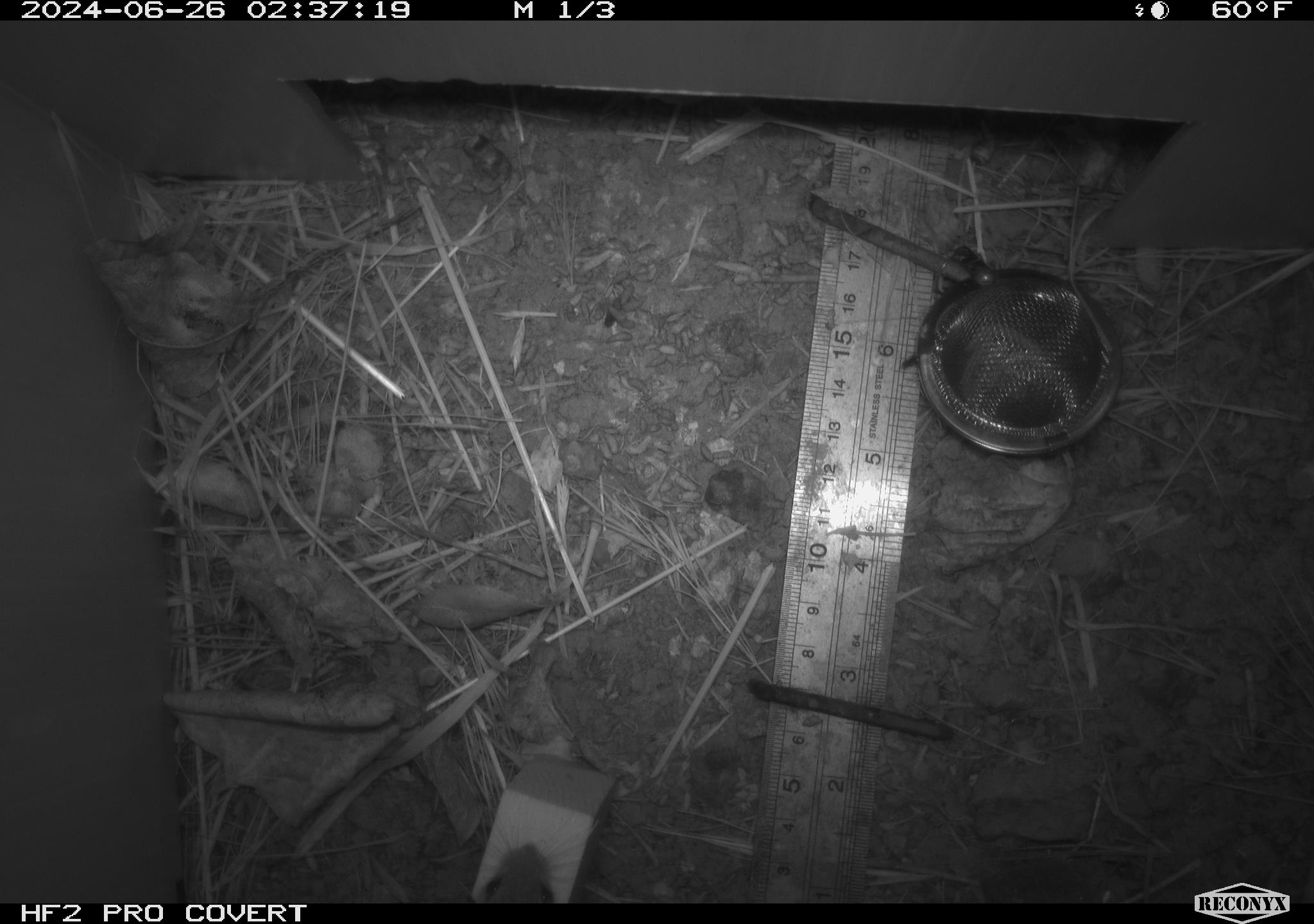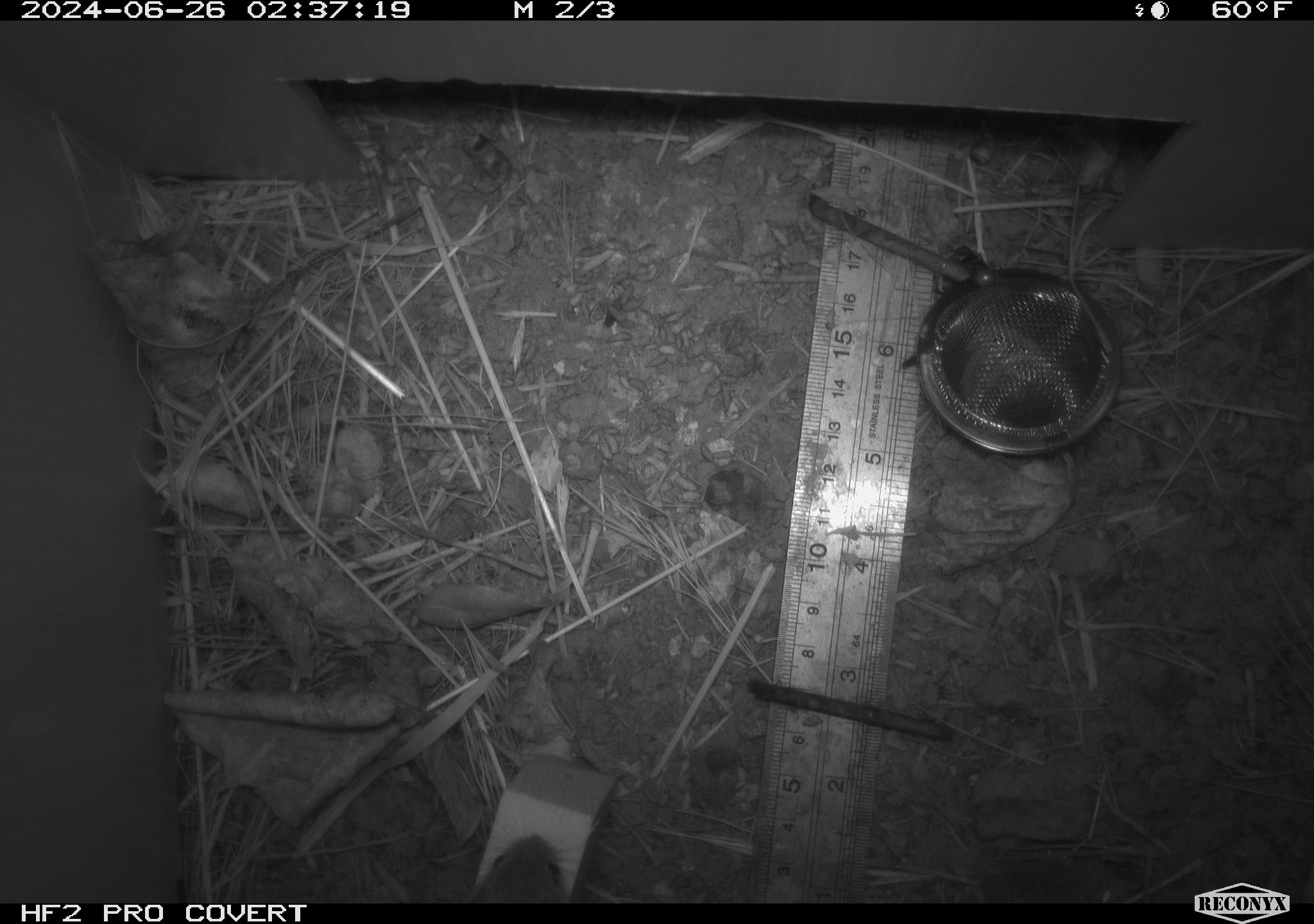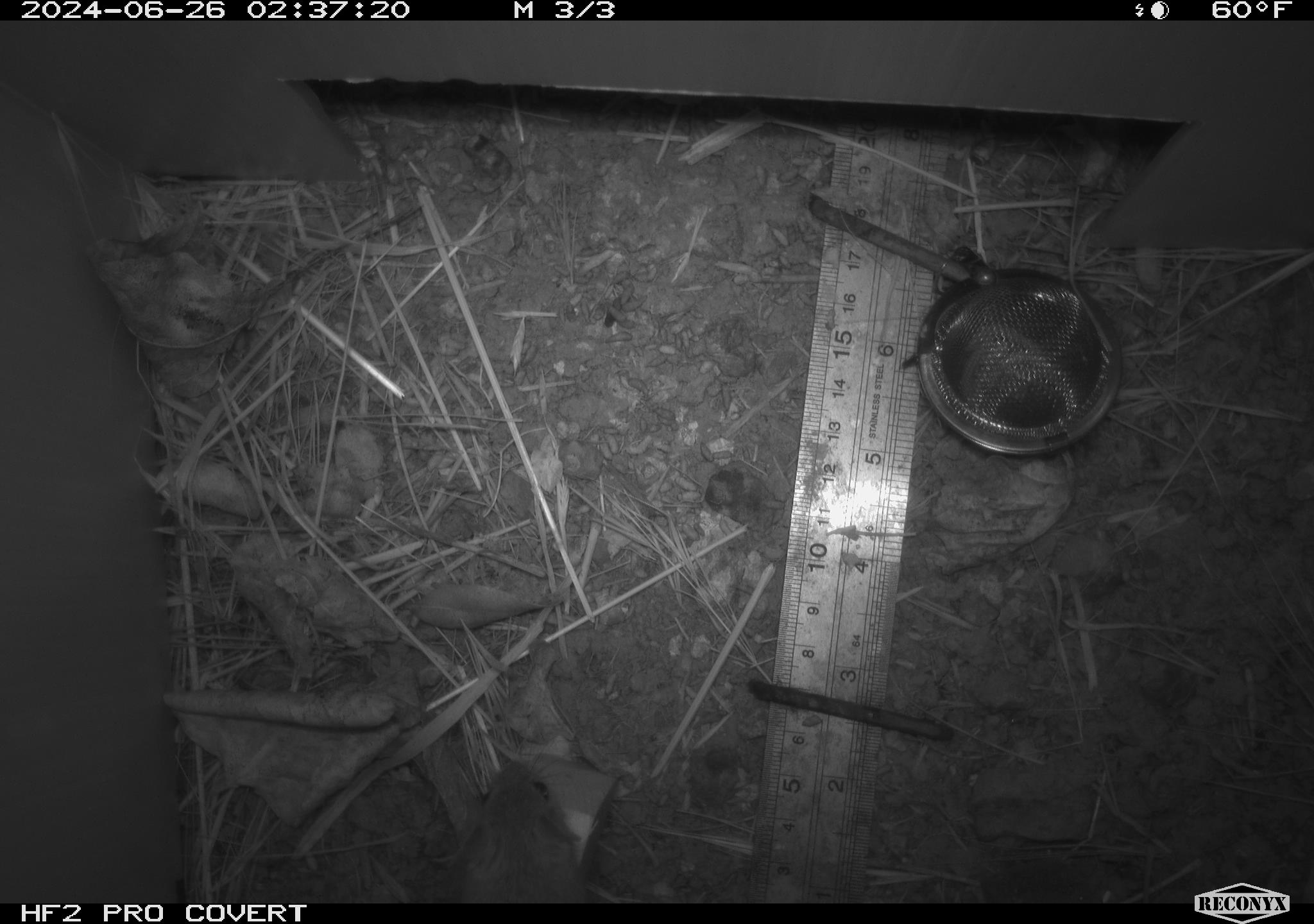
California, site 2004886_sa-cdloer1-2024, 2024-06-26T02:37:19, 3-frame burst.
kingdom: Animalia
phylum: Chordata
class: Mammalia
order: Rodentia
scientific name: Rodentia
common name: mouse species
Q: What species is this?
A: Mouse species (Rodentia).